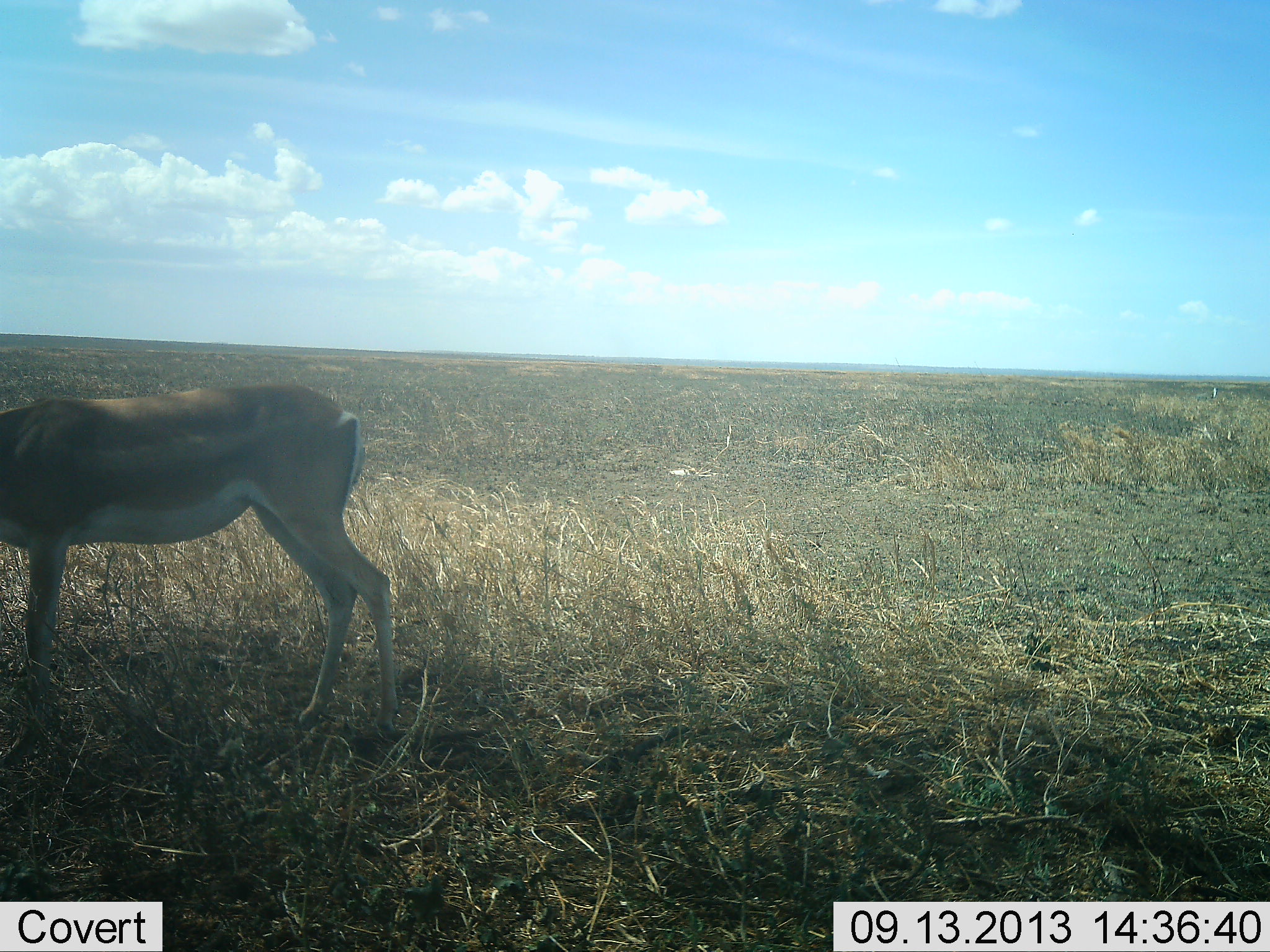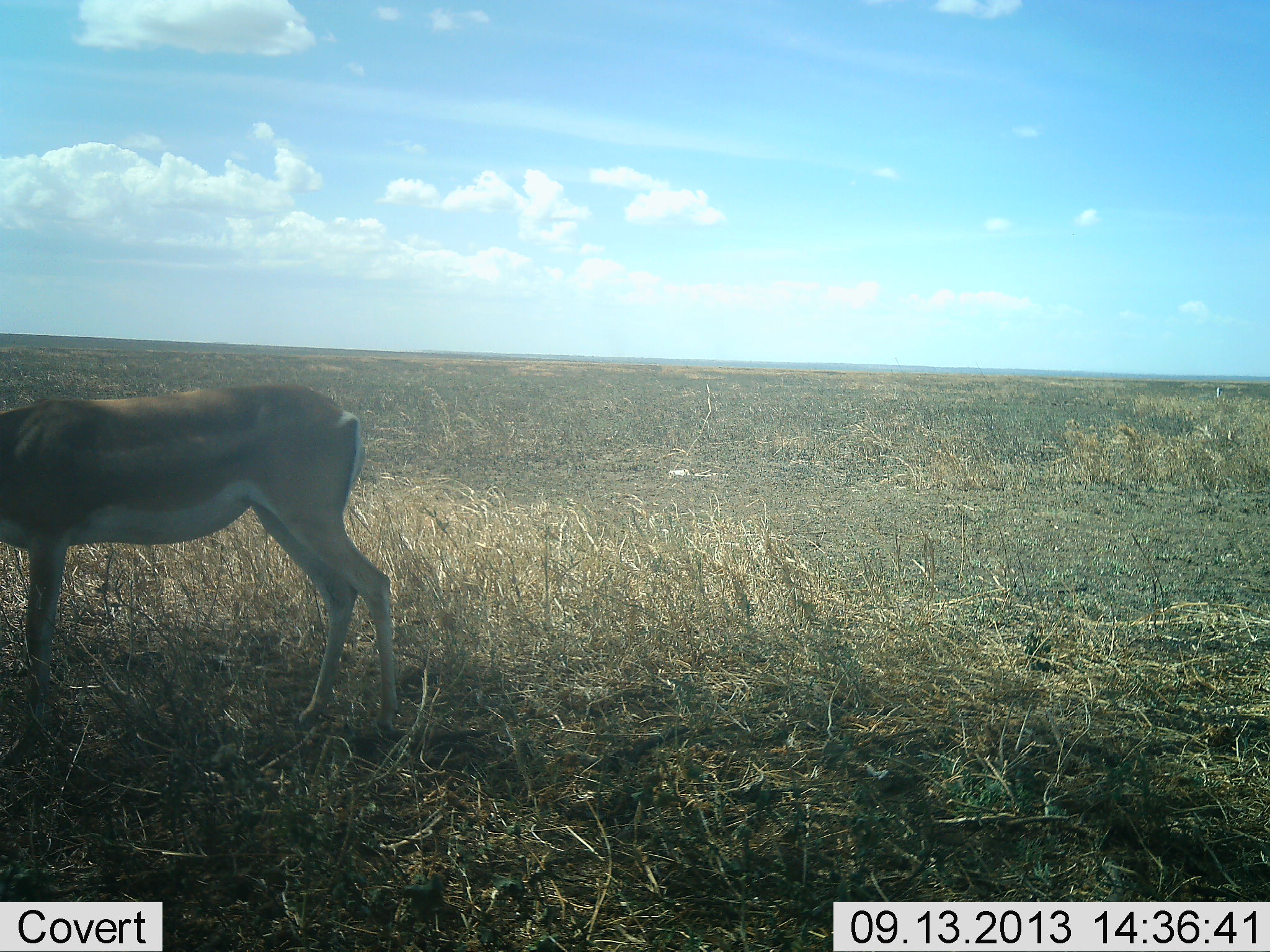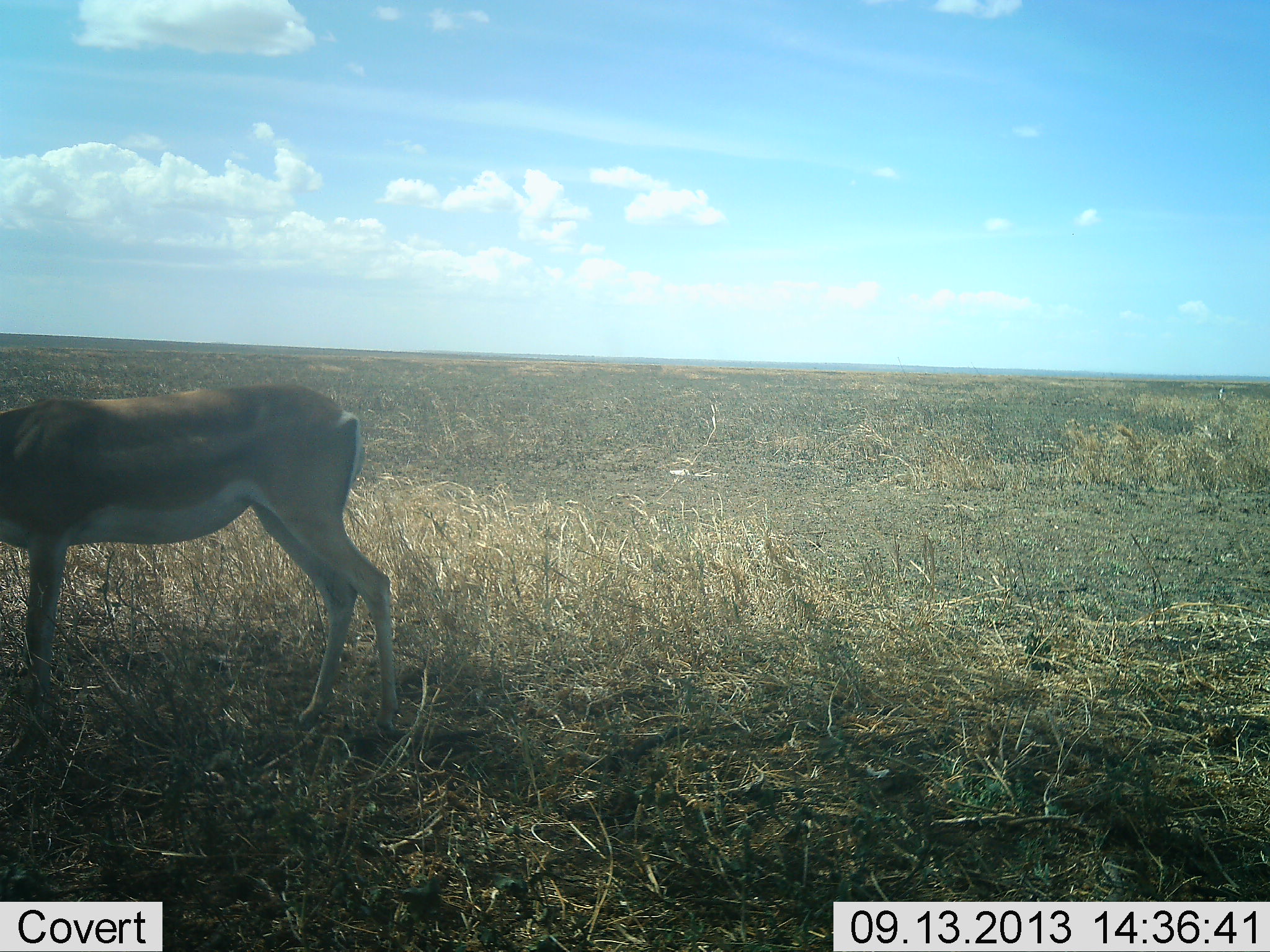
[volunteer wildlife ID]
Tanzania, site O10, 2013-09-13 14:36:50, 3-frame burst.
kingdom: Animalia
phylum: Chordata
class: Mammalia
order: Artiodactyla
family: Bovidae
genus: Nanger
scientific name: Nanger granti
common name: grant's gazelle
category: gazellegrants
Gazellegrants (grant's gazelle) (Nanger granti), count 1. Behavior (volunteer vote fractions): standing 90%, resting 0%, moving 0%, interacting 0%. Young present (vote fraction): 5%. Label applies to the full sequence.